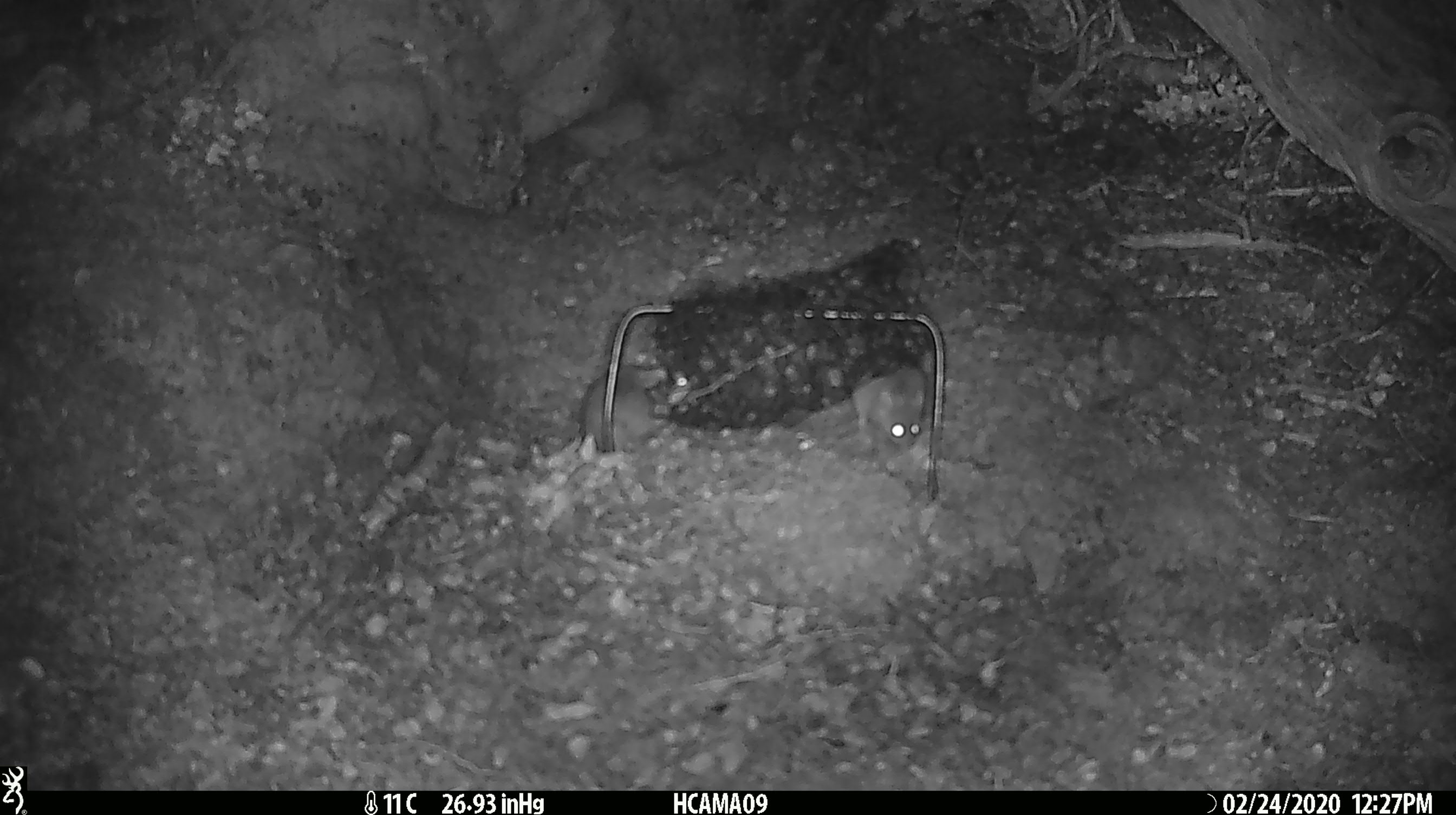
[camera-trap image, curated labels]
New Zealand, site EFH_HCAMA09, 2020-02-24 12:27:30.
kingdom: Animalia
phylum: Chordata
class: Mammalia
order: Rodentia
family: Muridae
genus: Mus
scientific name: Mus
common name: mouse